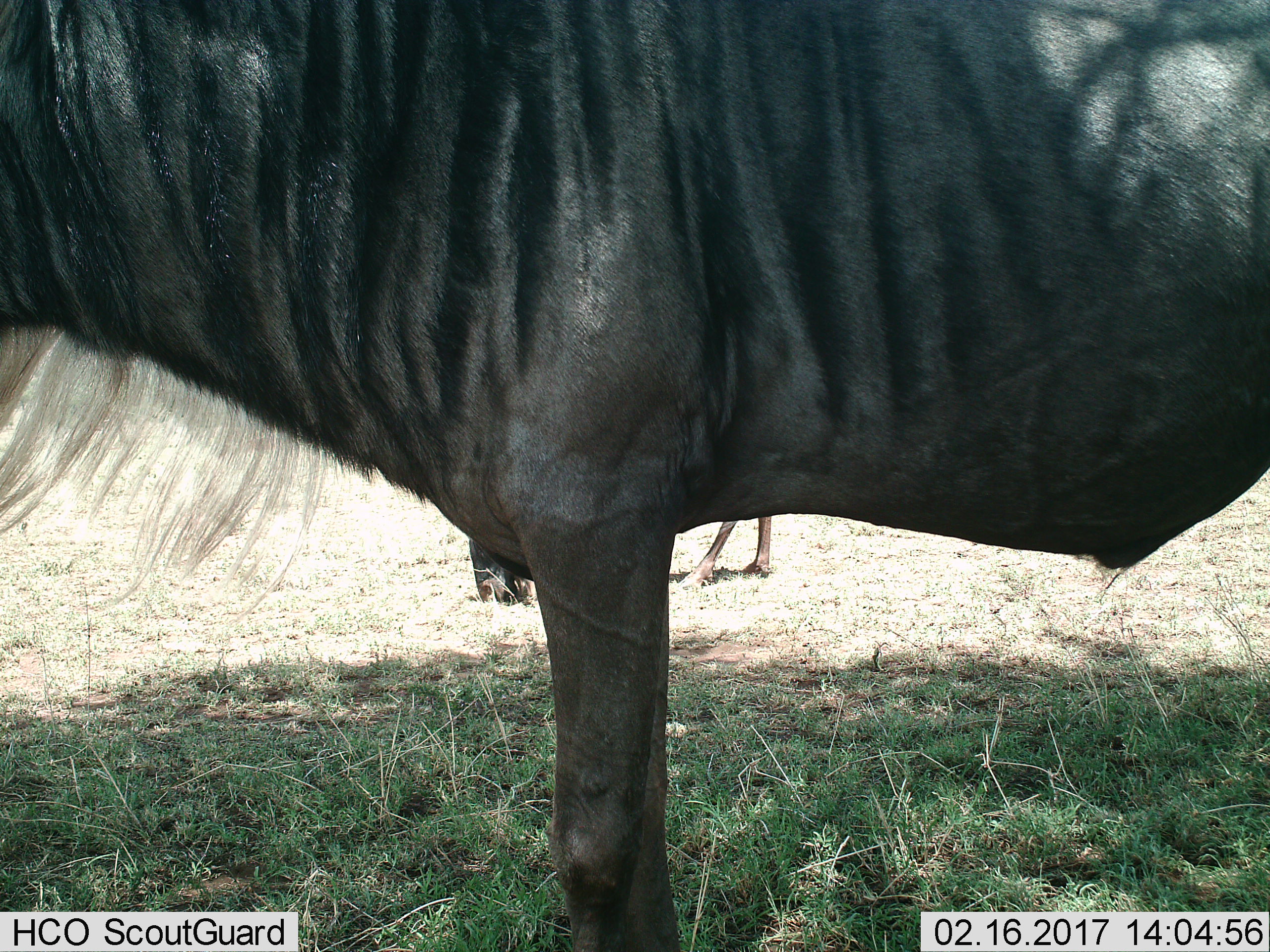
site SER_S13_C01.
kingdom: Animalia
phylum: Chordata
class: Mammalia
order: Artiodactyla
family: Bovidae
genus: Connochaetes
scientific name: Connochaetes taurinus taurinus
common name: blue wildebeest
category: wildebeestblue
Wildebeestblue (blue wildebeest) (Connochaetes taurinus taurinus), count 2. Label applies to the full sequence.